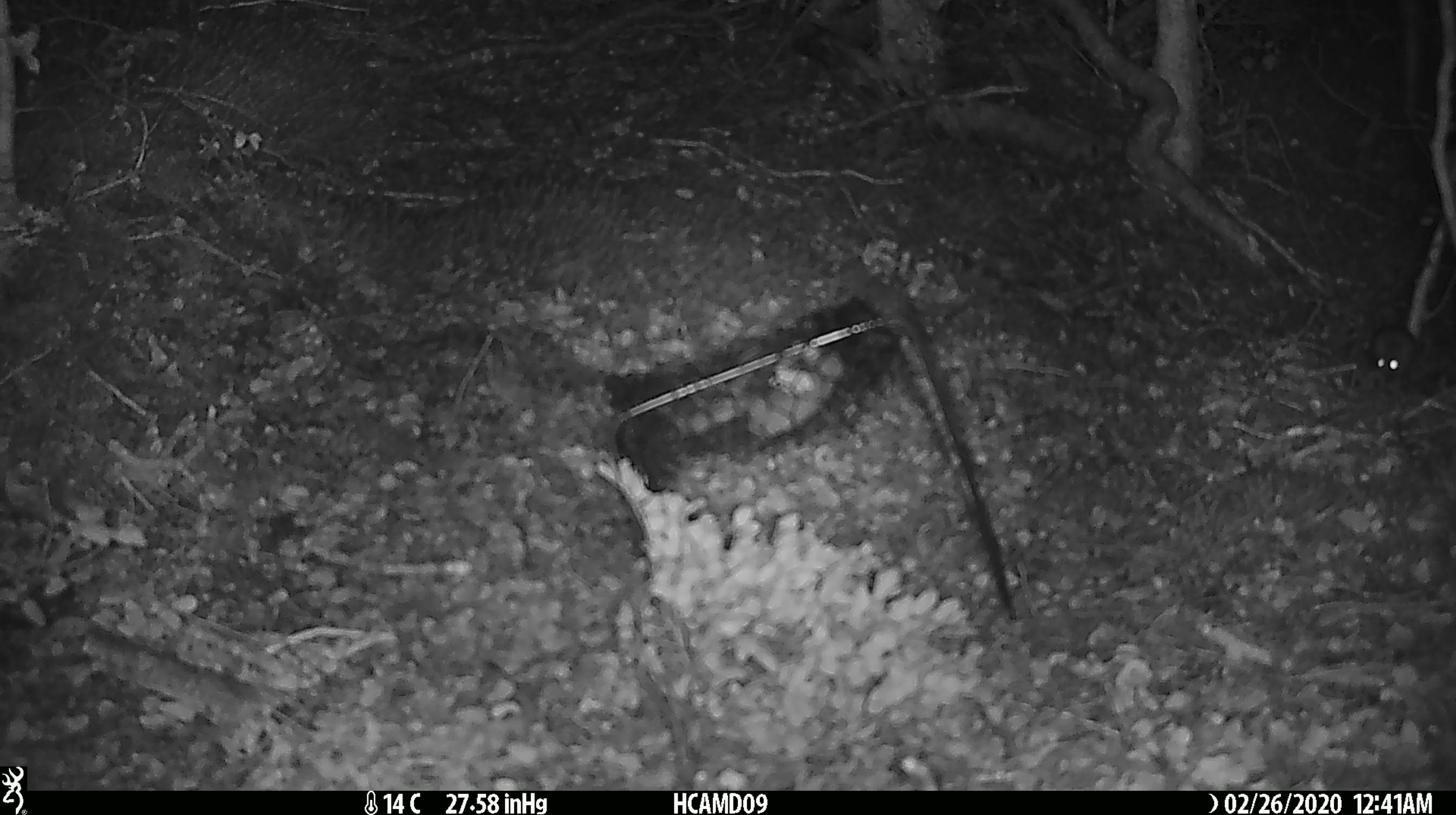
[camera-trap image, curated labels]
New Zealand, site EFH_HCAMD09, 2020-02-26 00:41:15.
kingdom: Animalia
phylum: Chordata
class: Mammalia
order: Rodentia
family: Muridae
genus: Mus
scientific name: Mus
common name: mouse